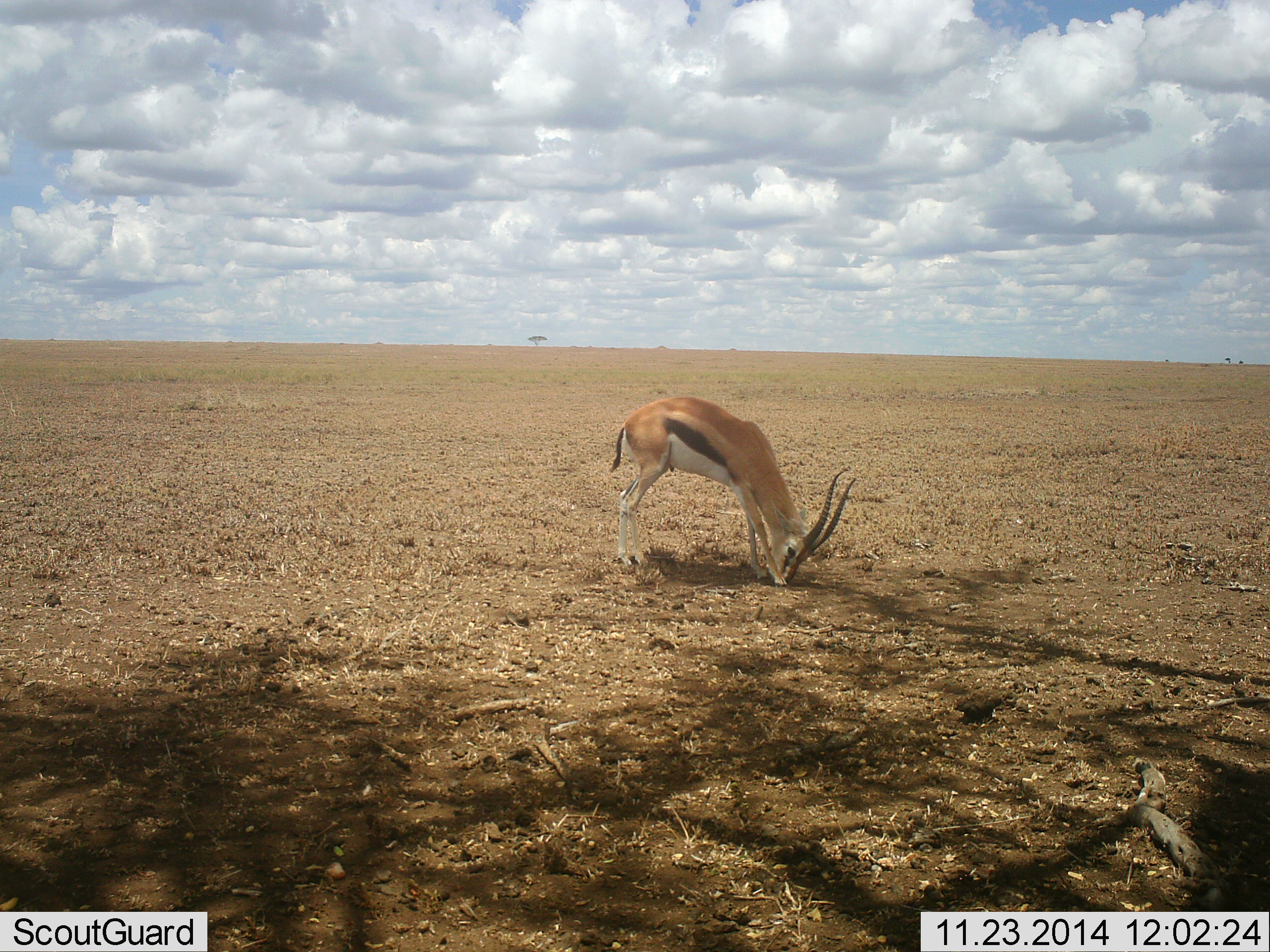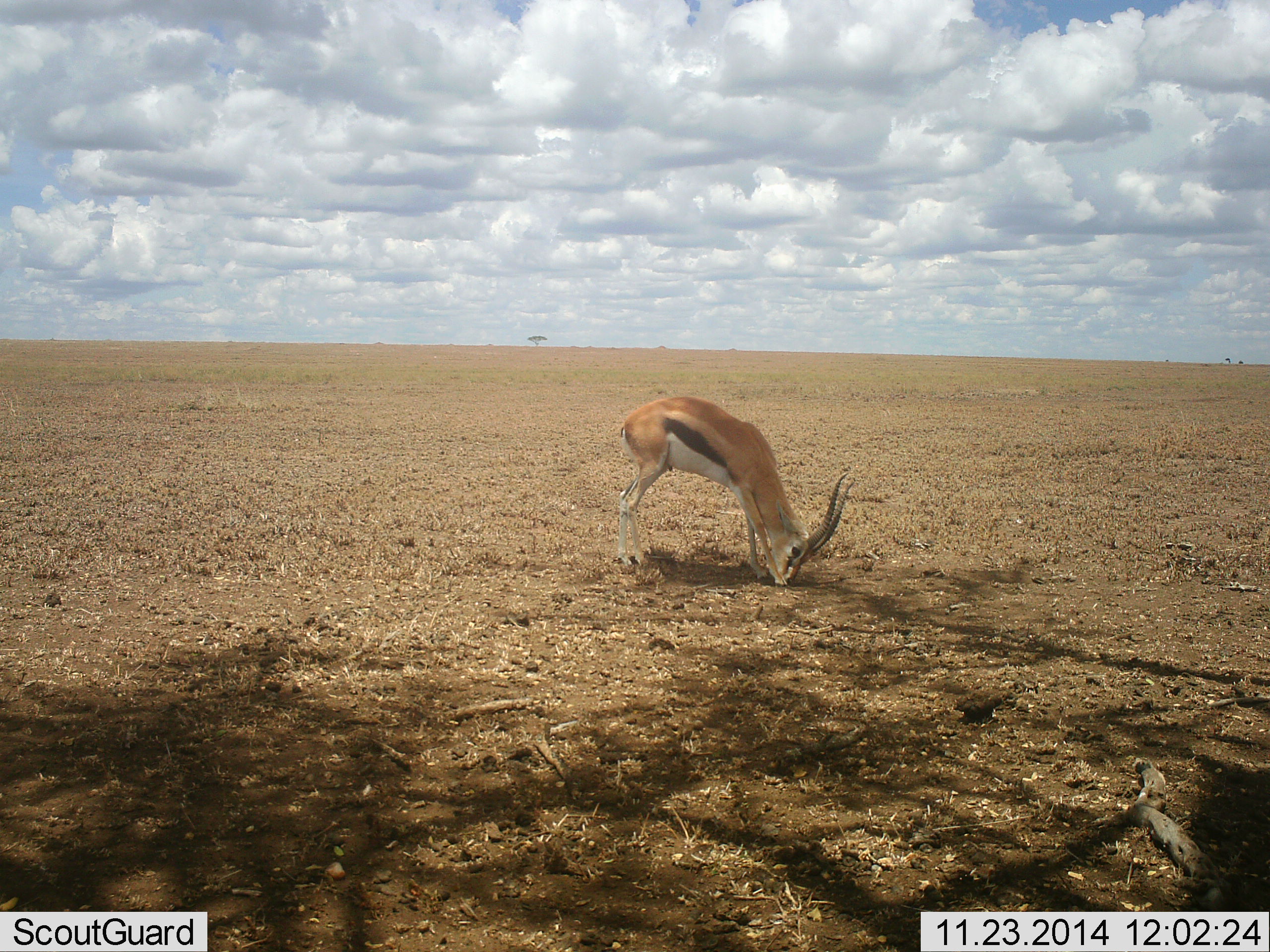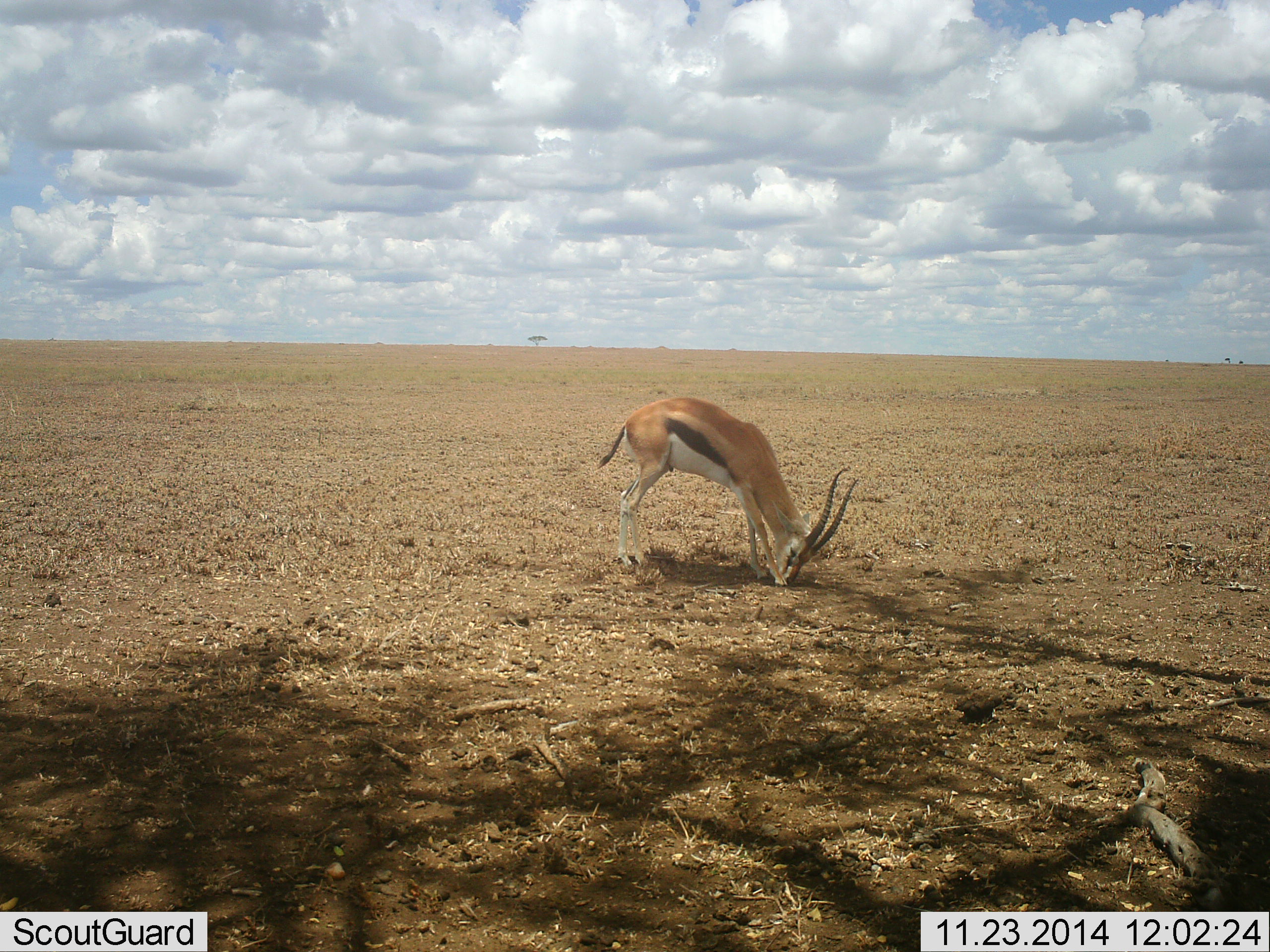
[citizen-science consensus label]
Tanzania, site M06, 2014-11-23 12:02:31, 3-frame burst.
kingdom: Animalia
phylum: Chordata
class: Mammalia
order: Artiodactyla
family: Bovidae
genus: Eudorcas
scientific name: Eudorcas thomsonii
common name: thomson's gazelle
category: gazellethomsons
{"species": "gazellethomsons (thomson's gazelle) (Eudorcas thomsonii)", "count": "1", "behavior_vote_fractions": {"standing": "40%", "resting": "0%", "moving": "0%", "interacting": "10%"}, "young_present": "0%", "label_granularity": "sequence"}